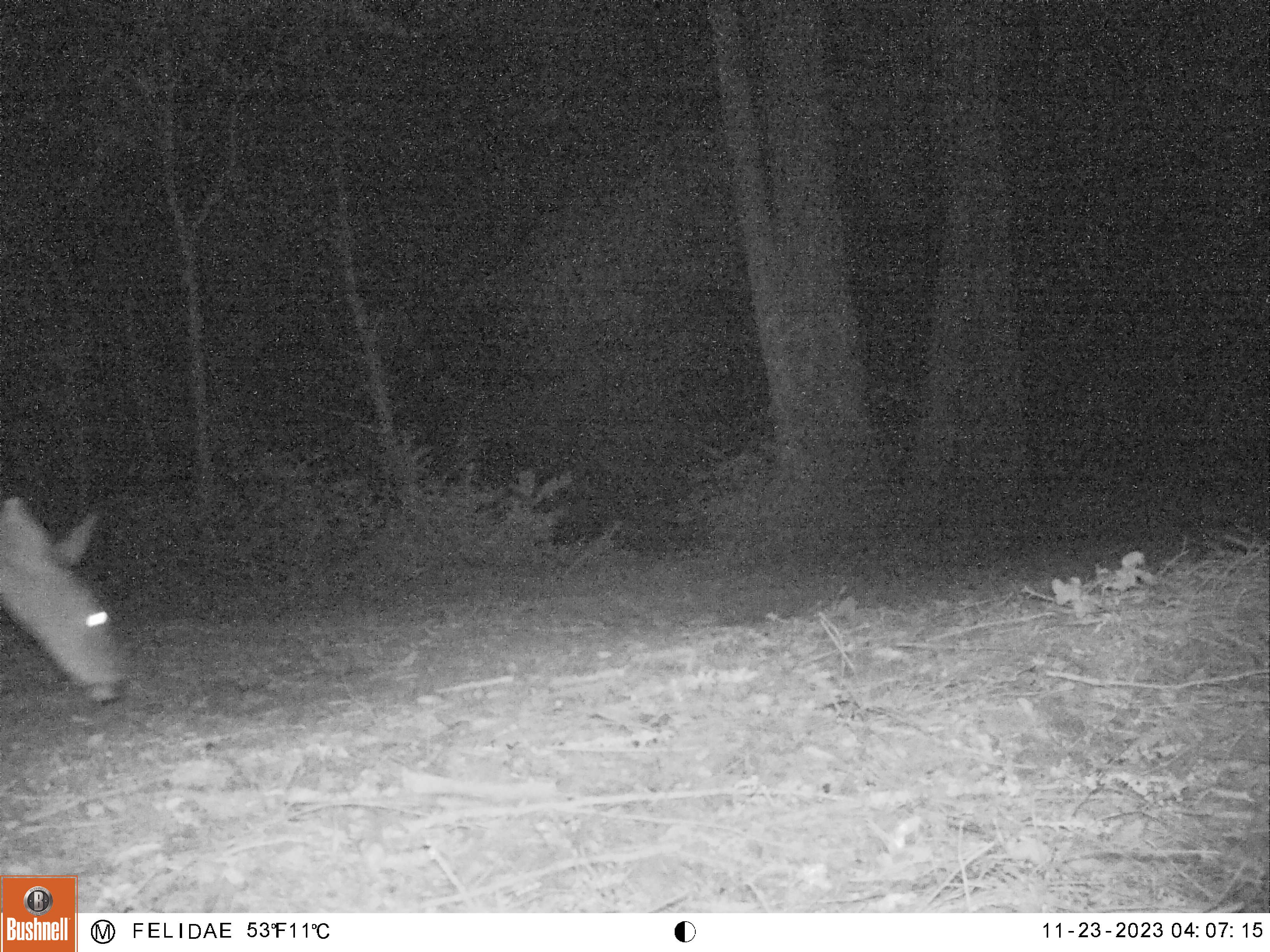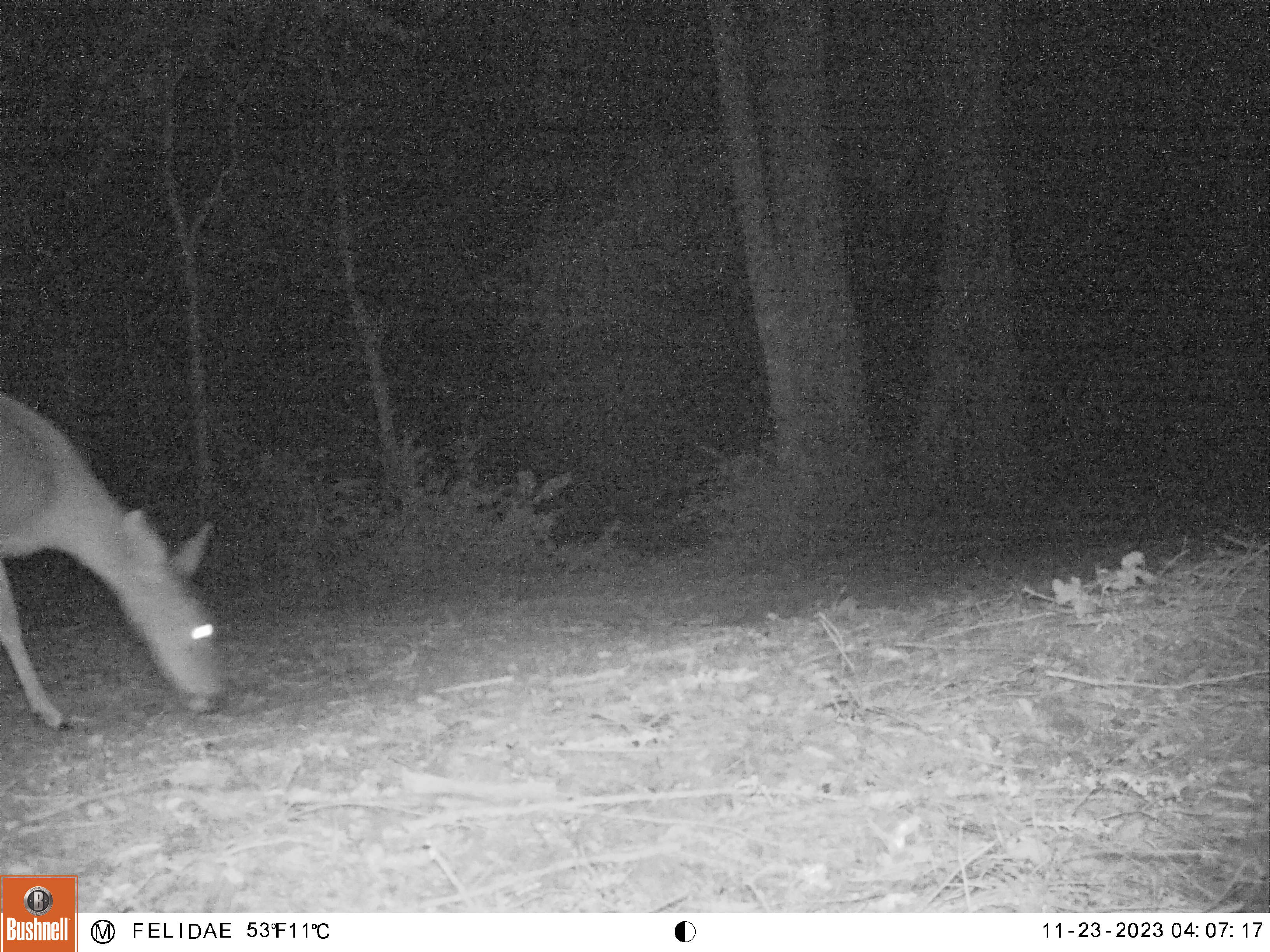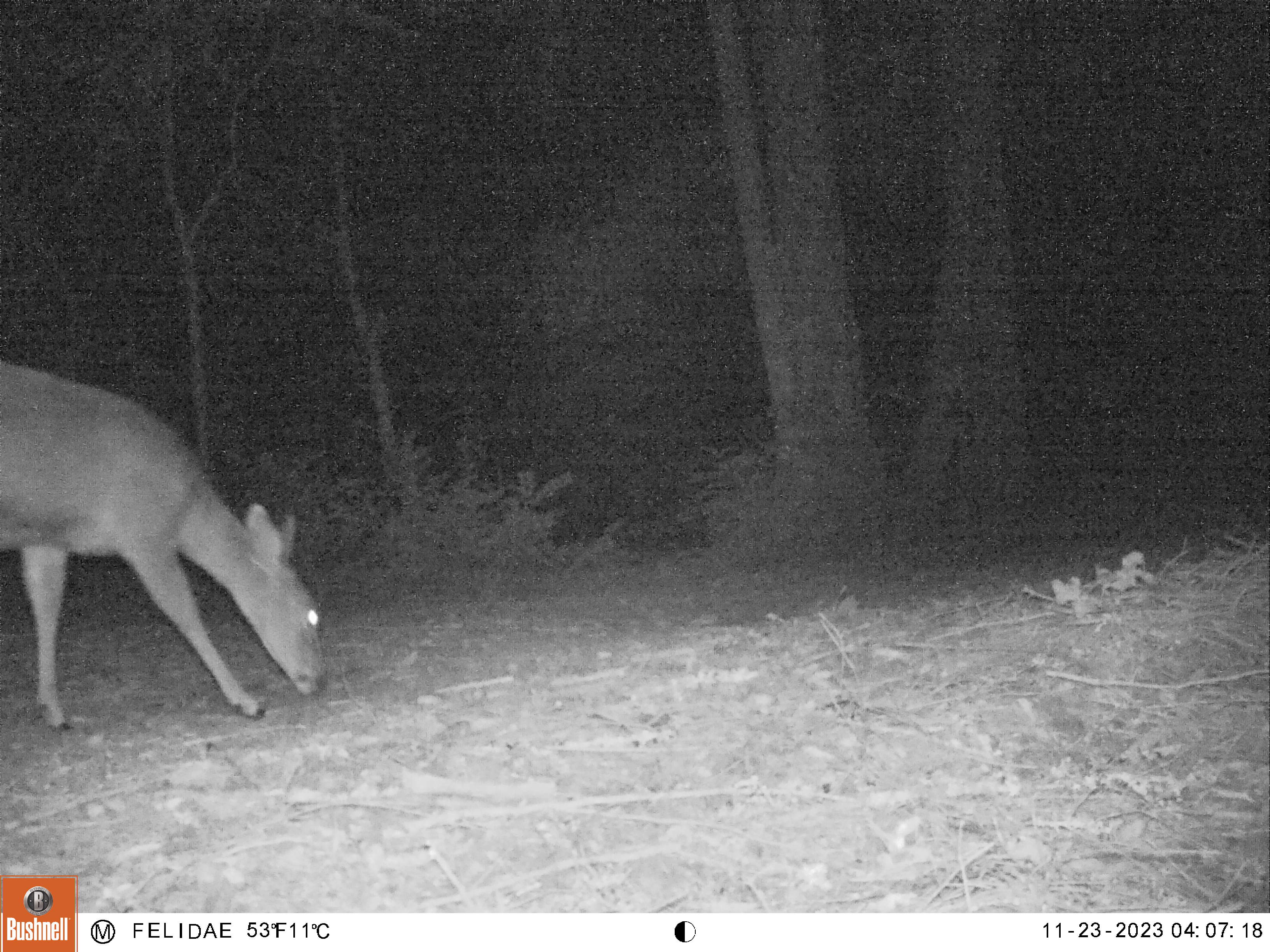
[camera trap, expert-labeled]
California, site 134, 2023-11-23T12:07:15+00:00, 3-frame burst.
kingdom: Animalia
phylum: Chordata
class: Mammalia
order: Artiodactyla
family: Cervidae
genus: Odocoileus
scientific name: Odocoileus hemionus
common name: mule deer